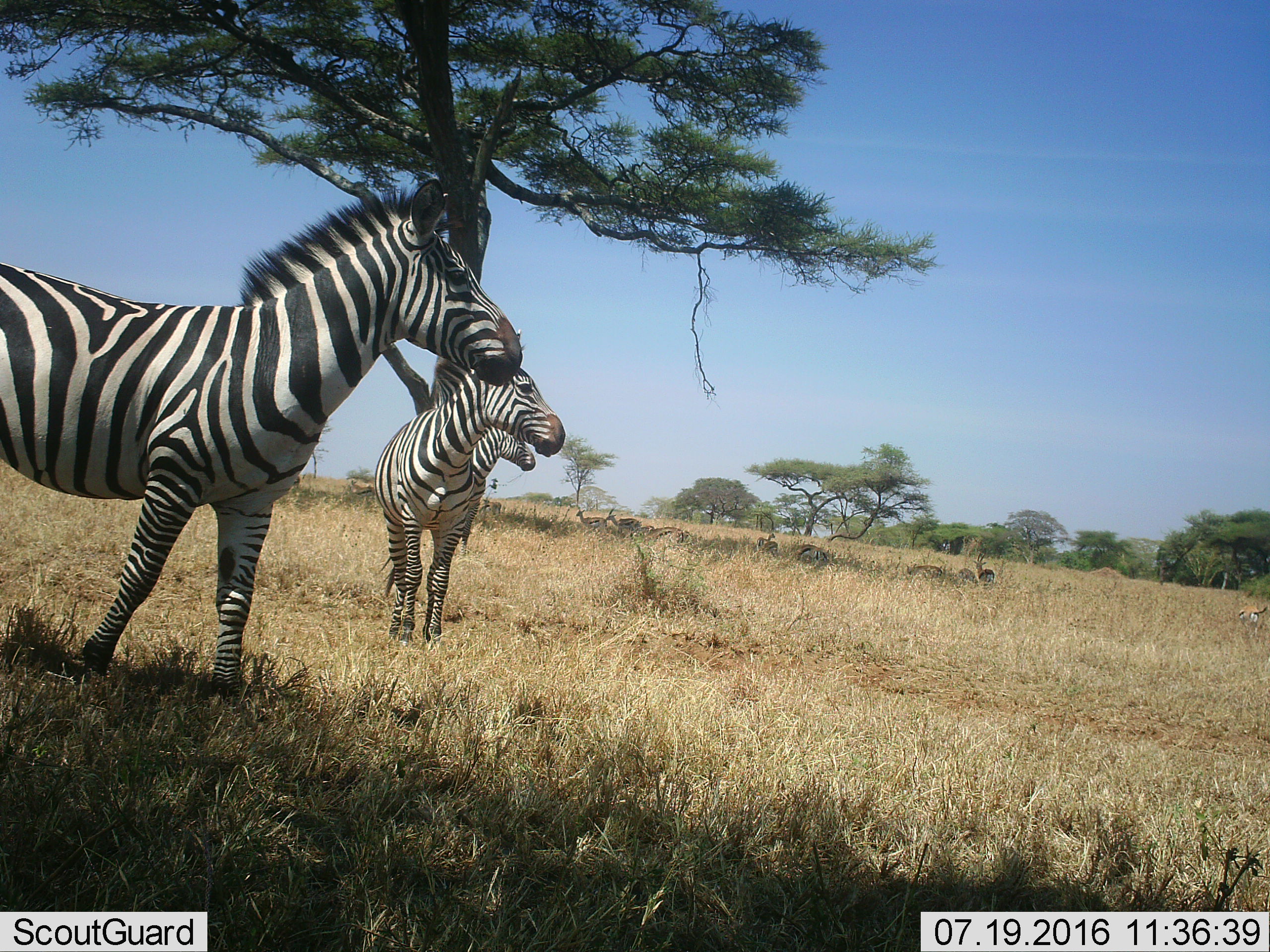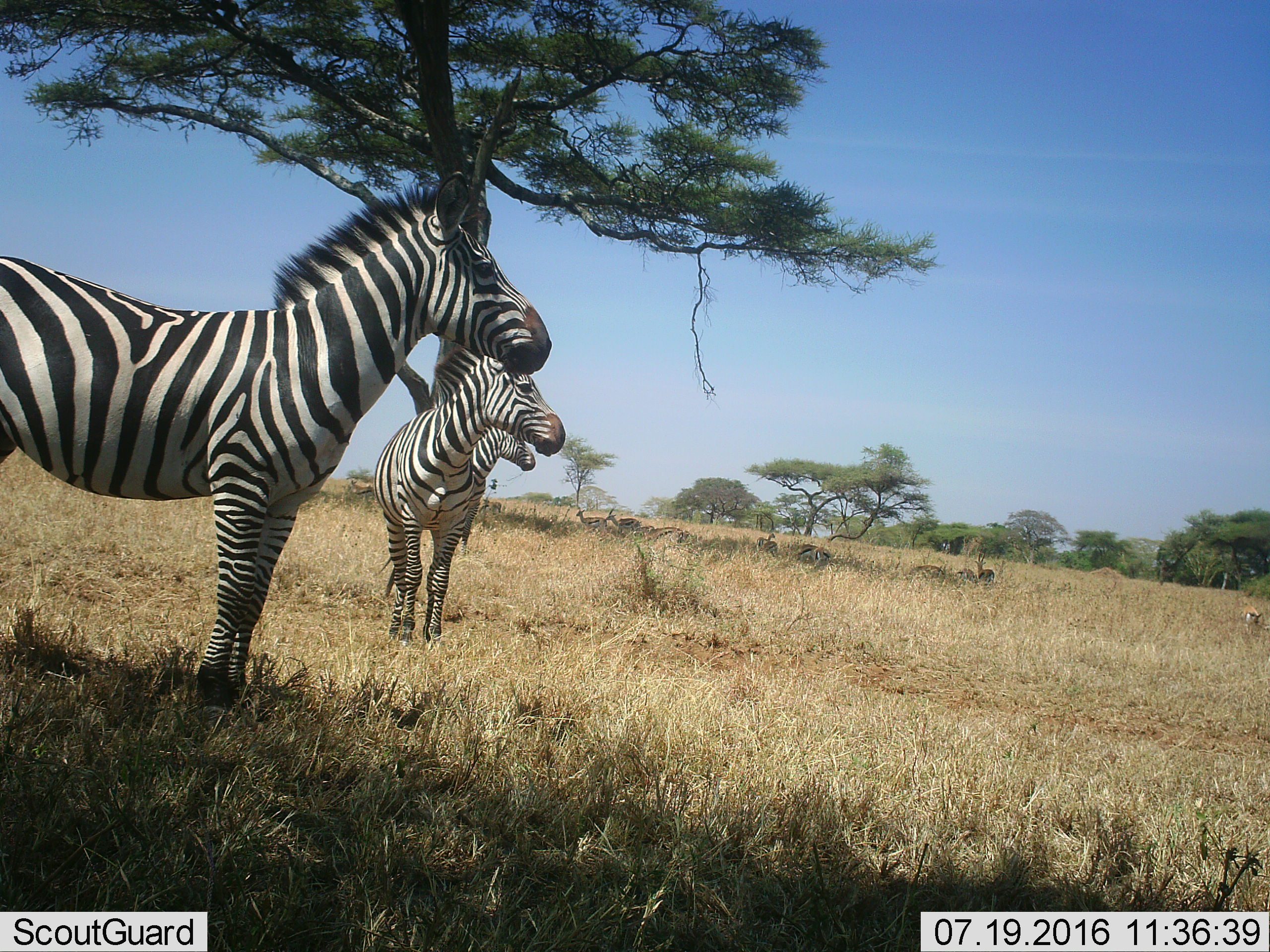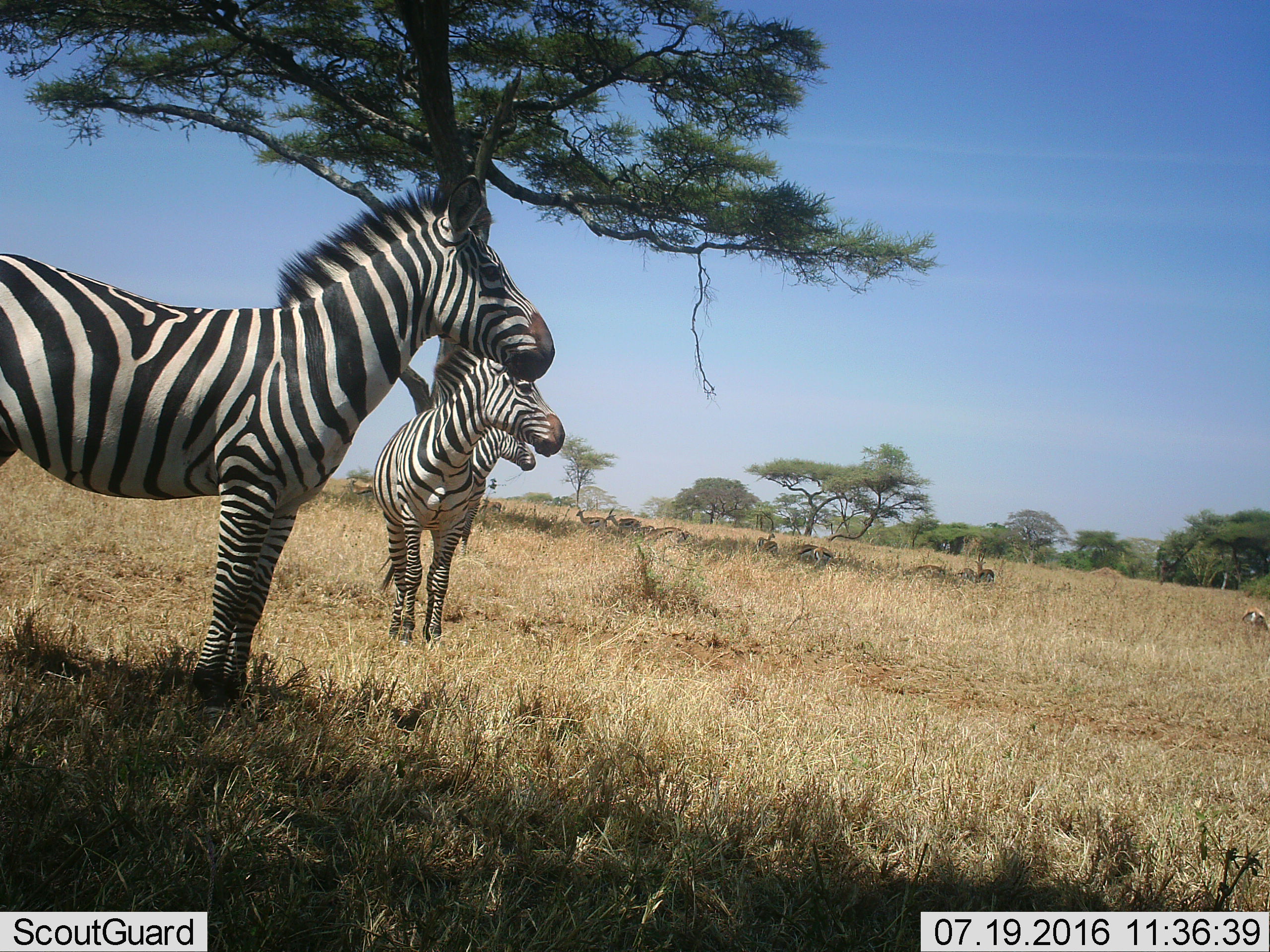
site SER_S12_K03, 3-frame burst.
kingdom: Animalia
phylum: Chordata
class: Mammalia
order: Perissodactyla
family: Equidae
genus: Equus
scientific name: Equus quagga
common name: plains zebra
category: zebraplains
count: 3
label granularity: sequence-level